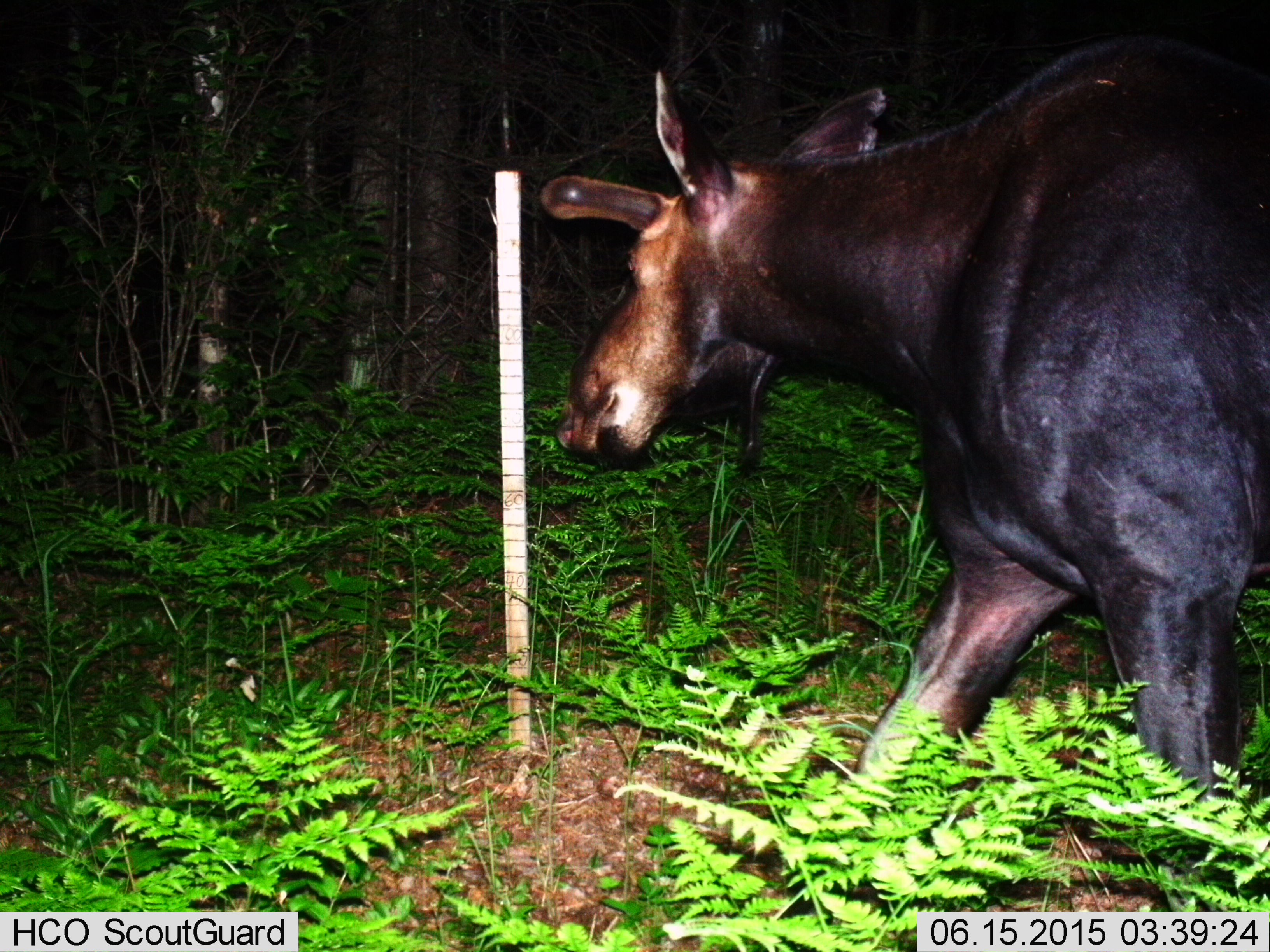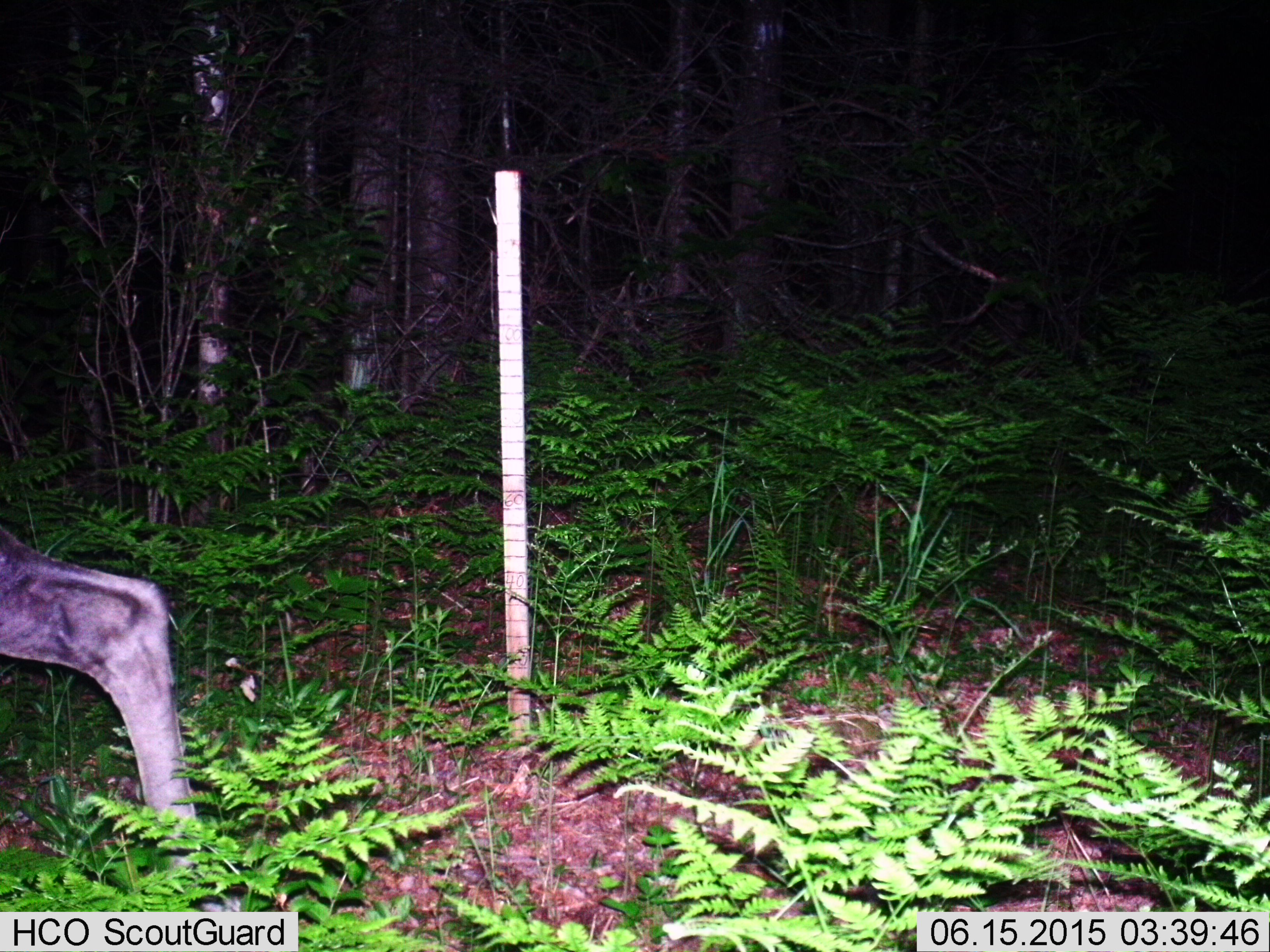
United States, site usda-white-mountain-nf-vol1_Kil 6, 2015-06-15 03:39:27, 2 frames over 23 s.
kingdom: Animalia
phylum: Chordata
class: Mammalia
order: Artiodactyla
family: Cervidae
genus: Alces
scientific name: Alces alces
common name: moose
Moose (Alces alces).